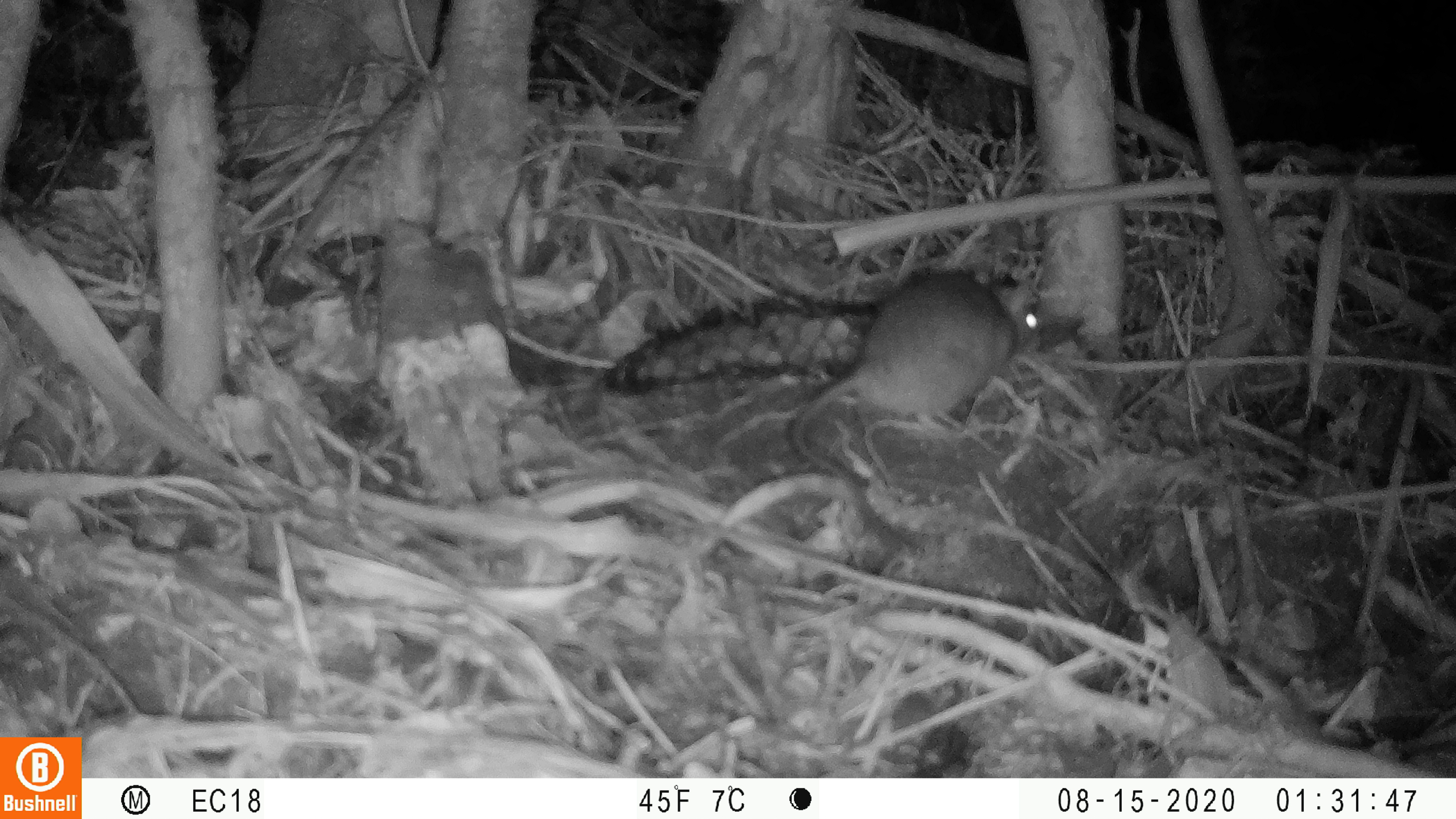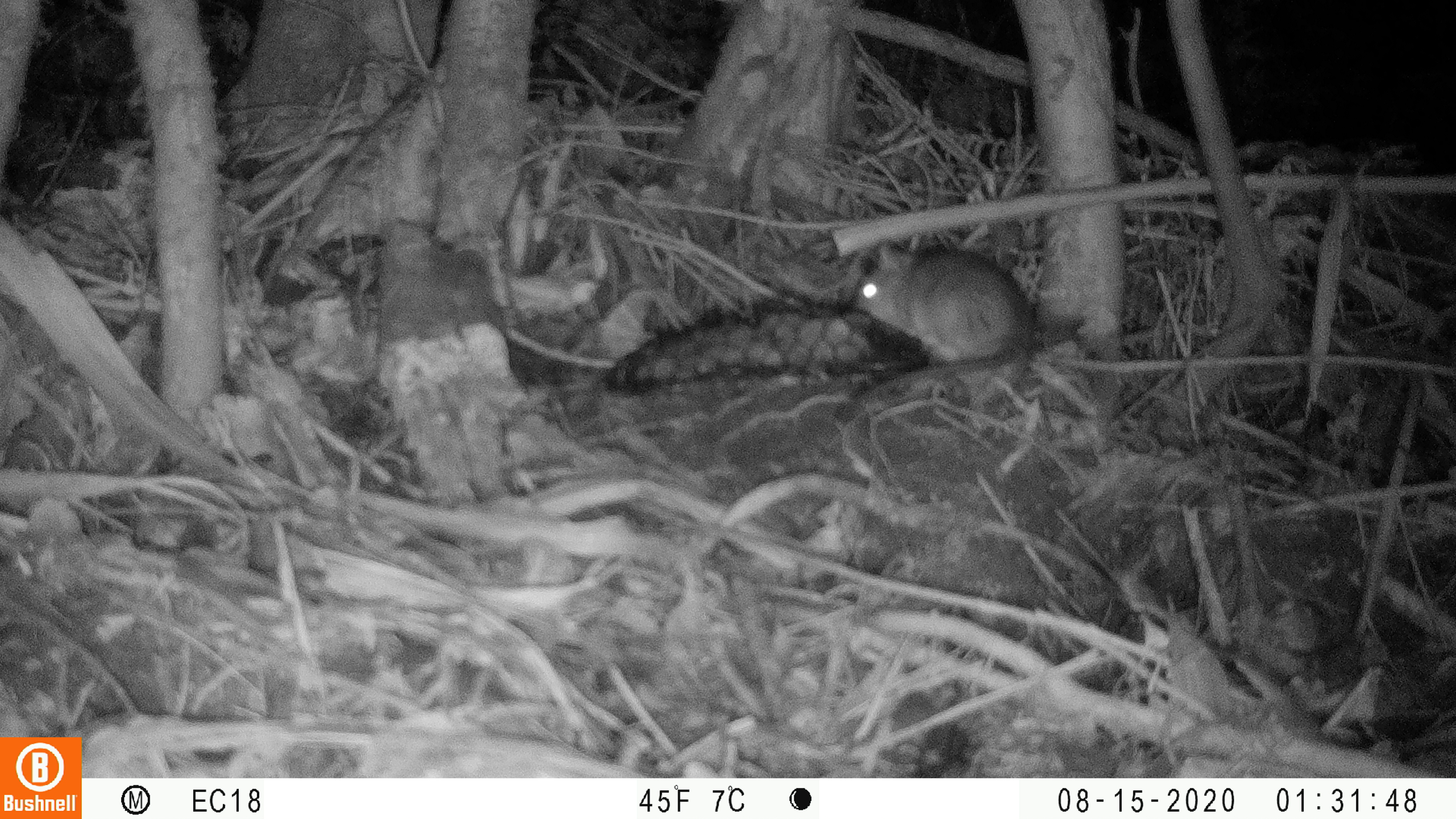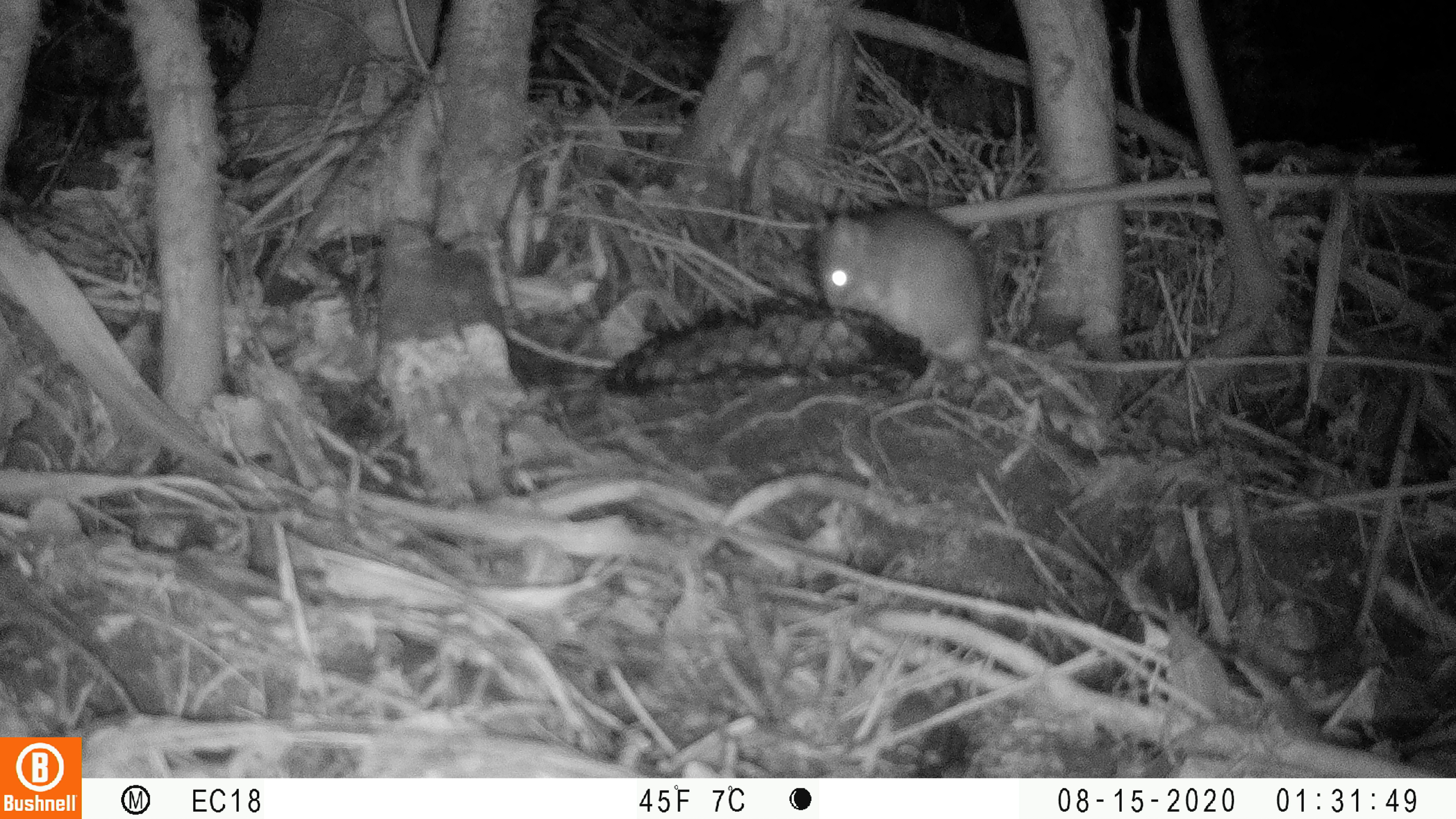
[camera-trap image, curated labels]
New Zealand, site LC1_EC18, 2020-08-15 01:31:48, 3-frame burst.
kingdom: Animalia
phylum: Chordata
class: Mammalia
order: Rodentia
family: Muridae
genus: Rattus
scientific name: Rattus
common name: rat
Rat (Rattus).